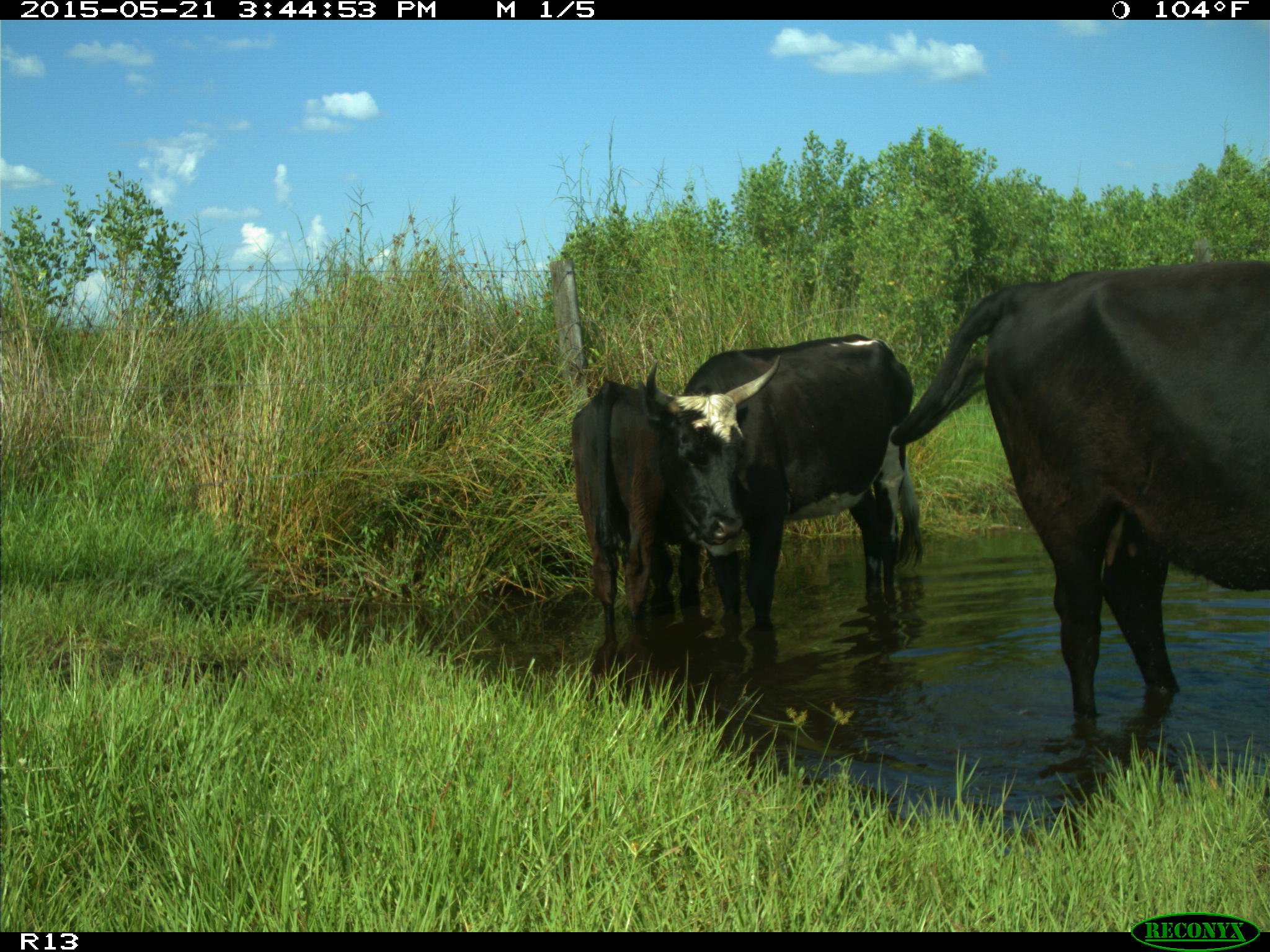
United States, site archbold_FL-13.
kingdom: Animalia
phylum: Chordata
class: Mammalia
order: Artiodactyla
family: Bovidae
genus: Bos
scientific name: Bos taurus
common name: domestic cow